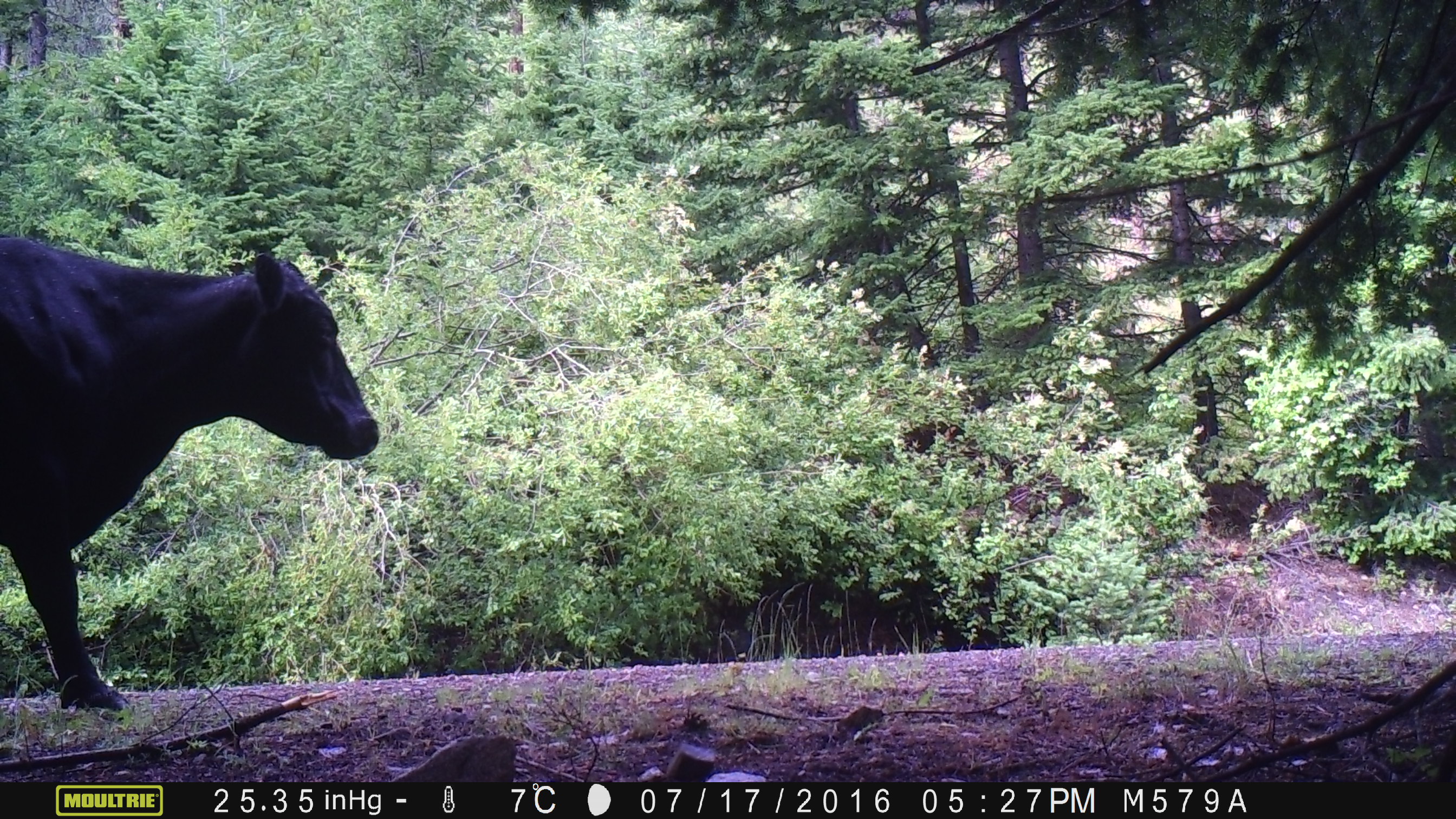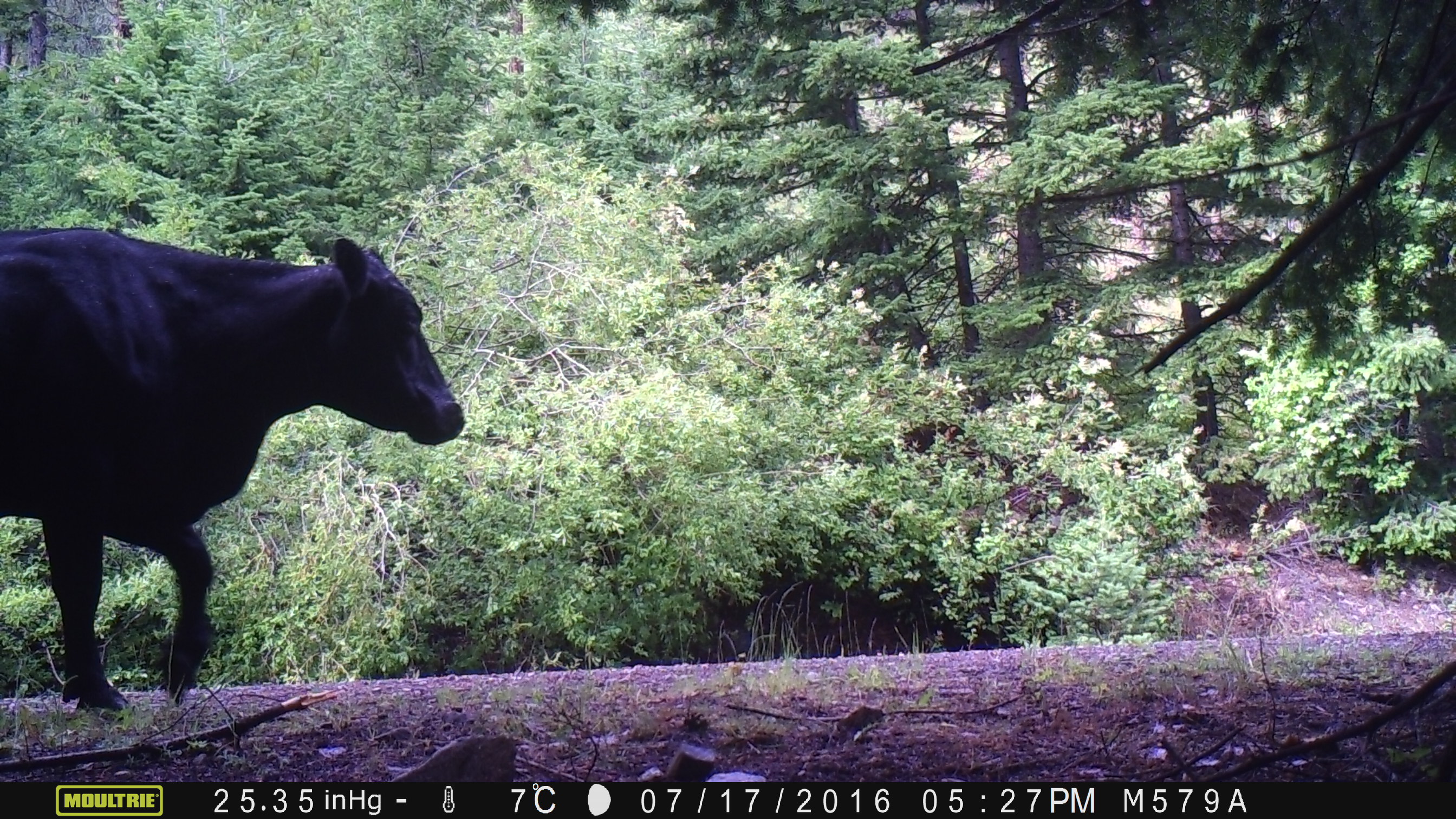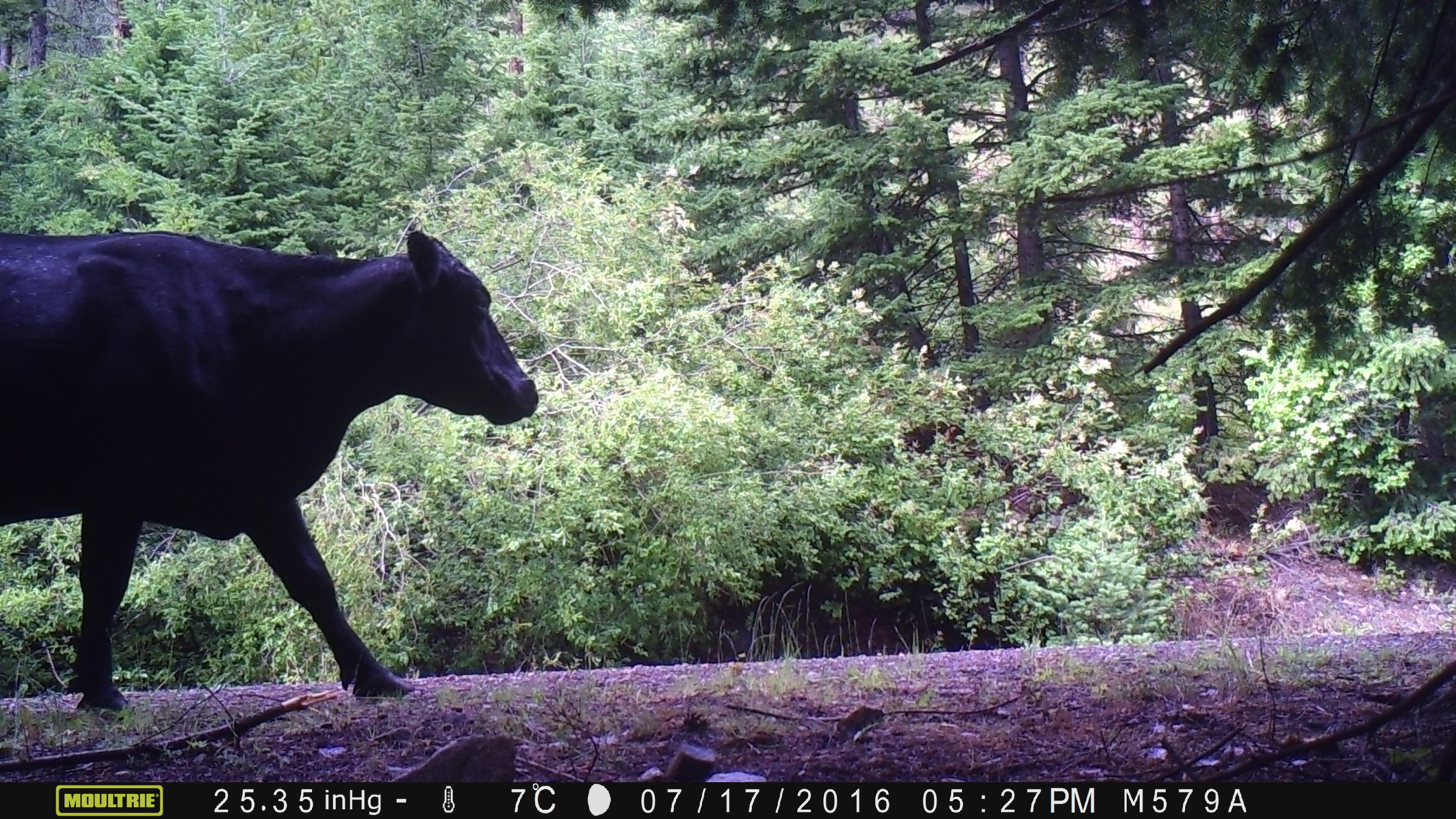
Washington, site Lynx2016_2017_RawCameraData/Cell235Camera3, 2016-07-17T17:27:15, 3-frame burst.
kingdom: Animalia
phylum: Chordata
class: Mammalia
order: Artiodactyla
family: Bovidae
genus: Bos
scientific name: Bos taurus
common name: domestic cattle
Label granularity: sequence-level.